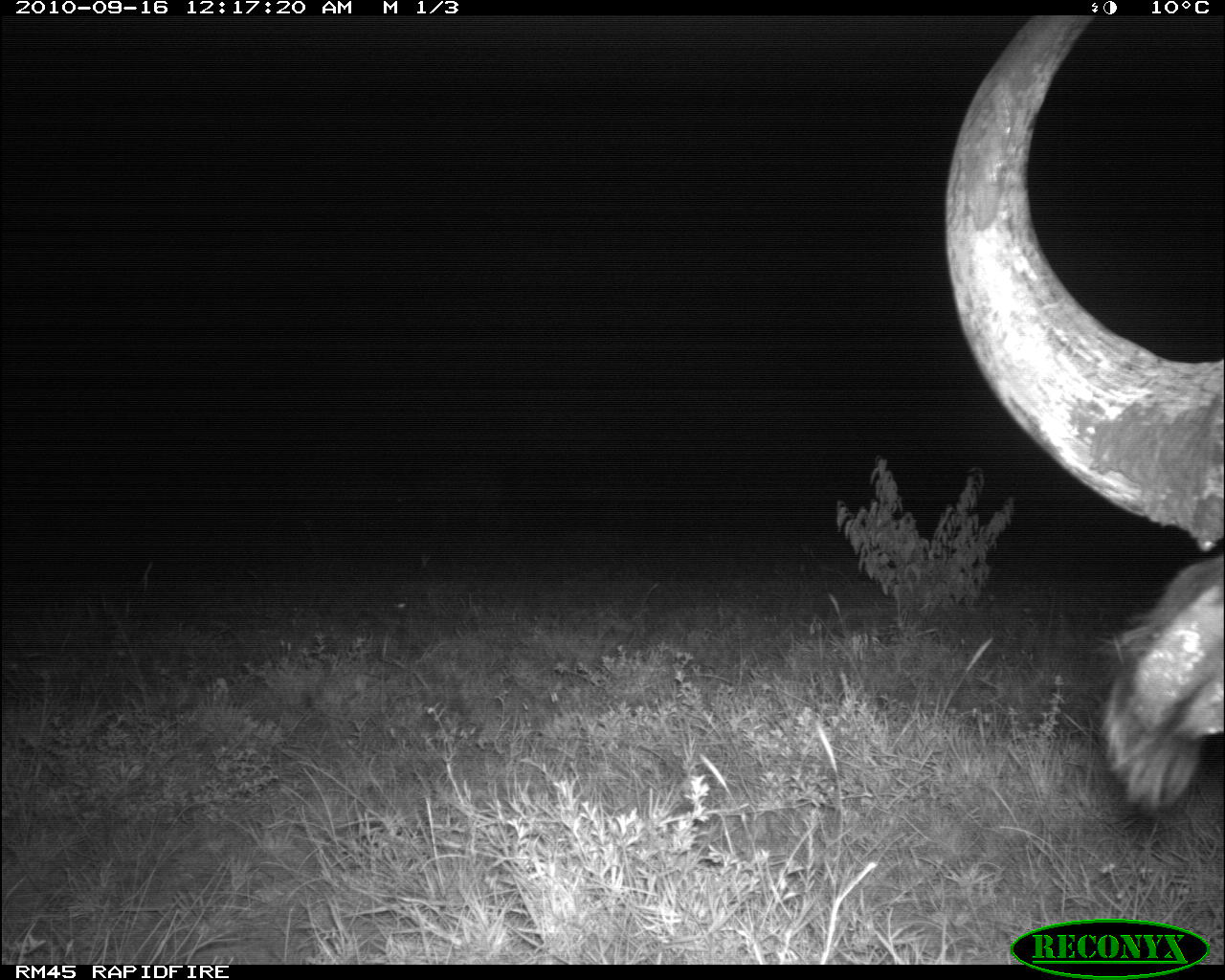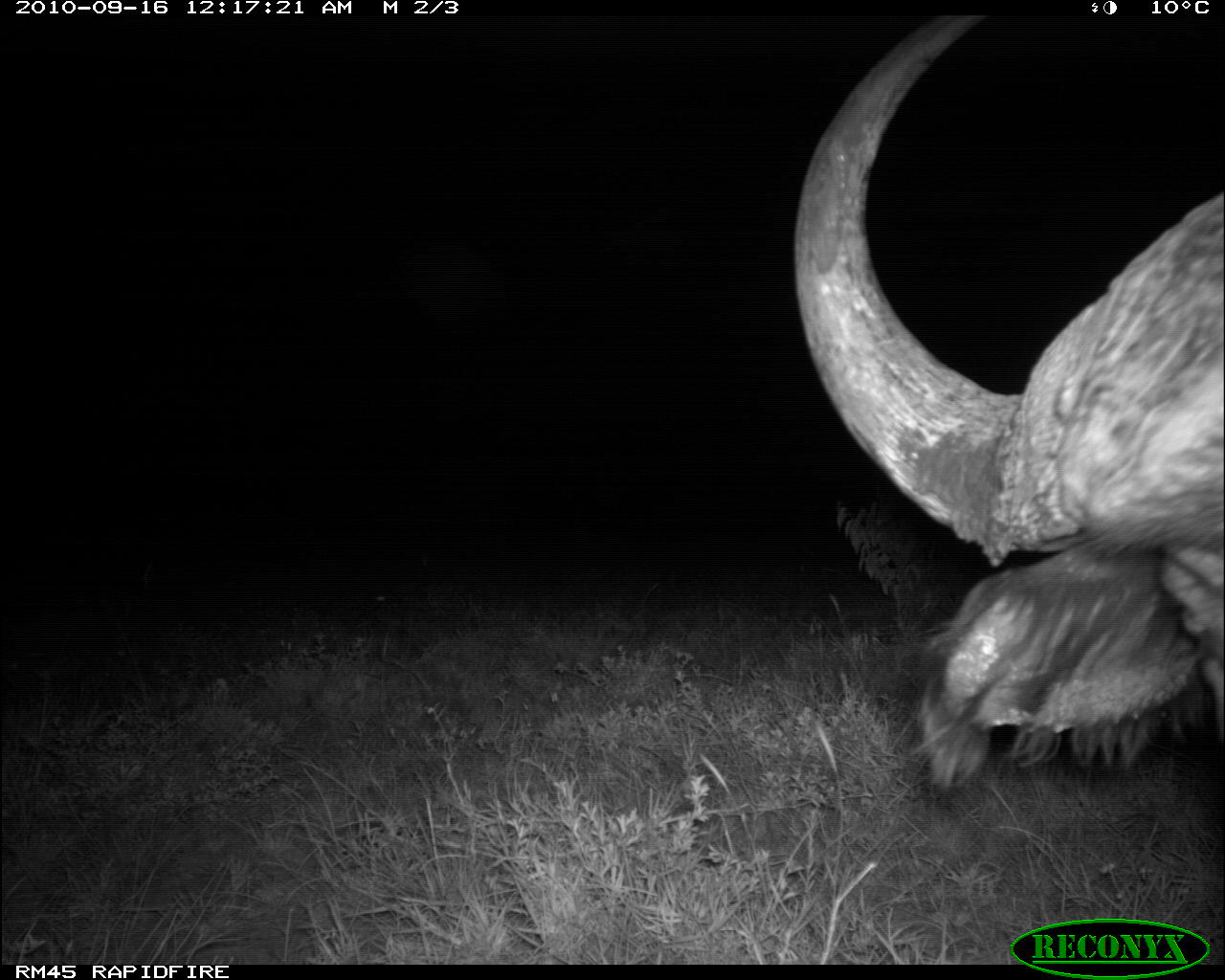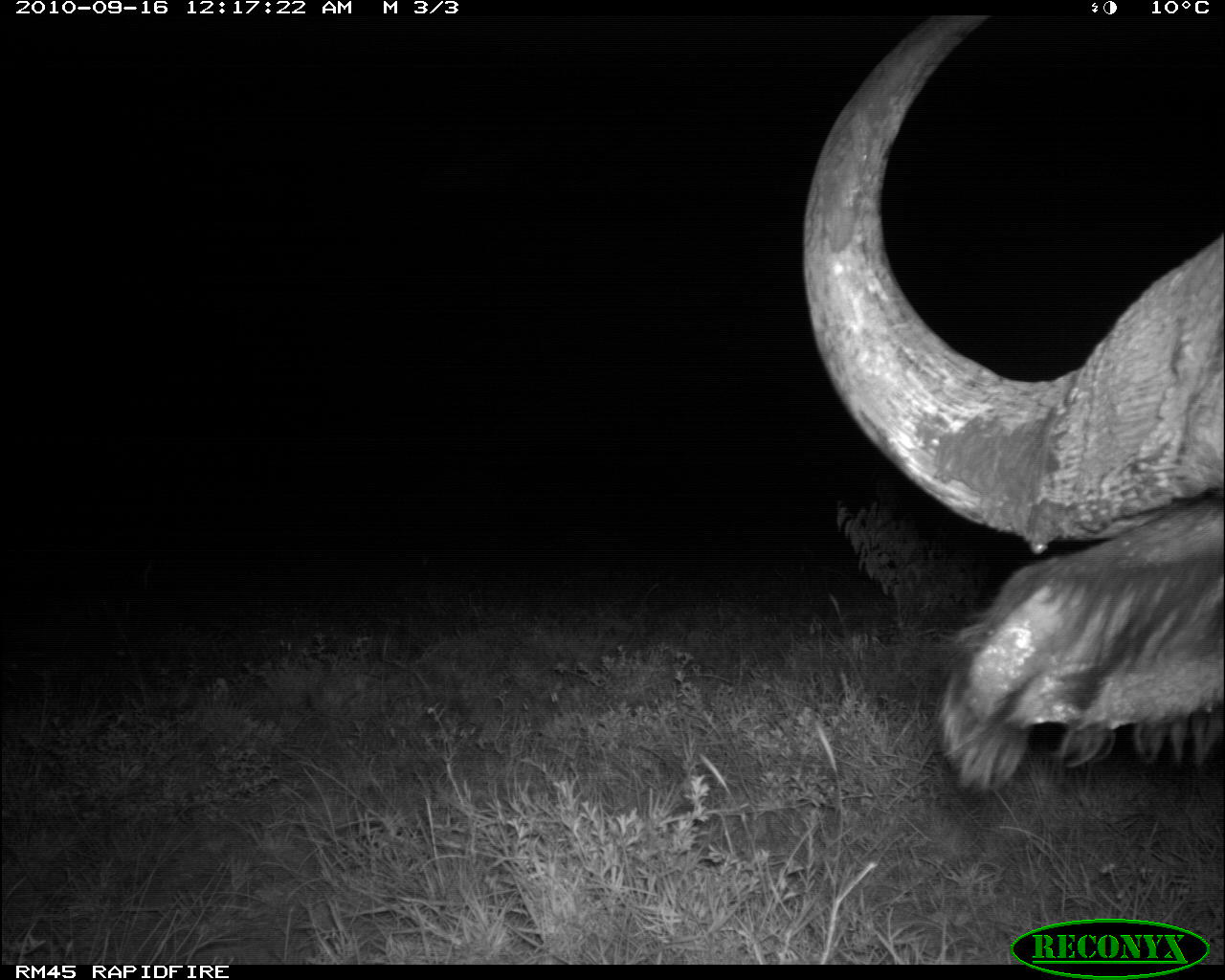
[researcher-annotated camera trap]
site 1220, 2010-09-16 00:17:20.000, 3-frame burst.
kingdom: Animalia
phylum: Chordata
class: Mammalia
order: Artiodactyla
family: Bovidae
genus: Syncerus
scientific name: Syncerus caffer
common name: african buffalo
Syncerus caffer (african buffalo), count 1.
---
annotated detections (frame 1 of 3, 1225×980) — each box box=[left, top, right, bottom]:
syncerus caffer: box=[942, 14, 1222, 811]